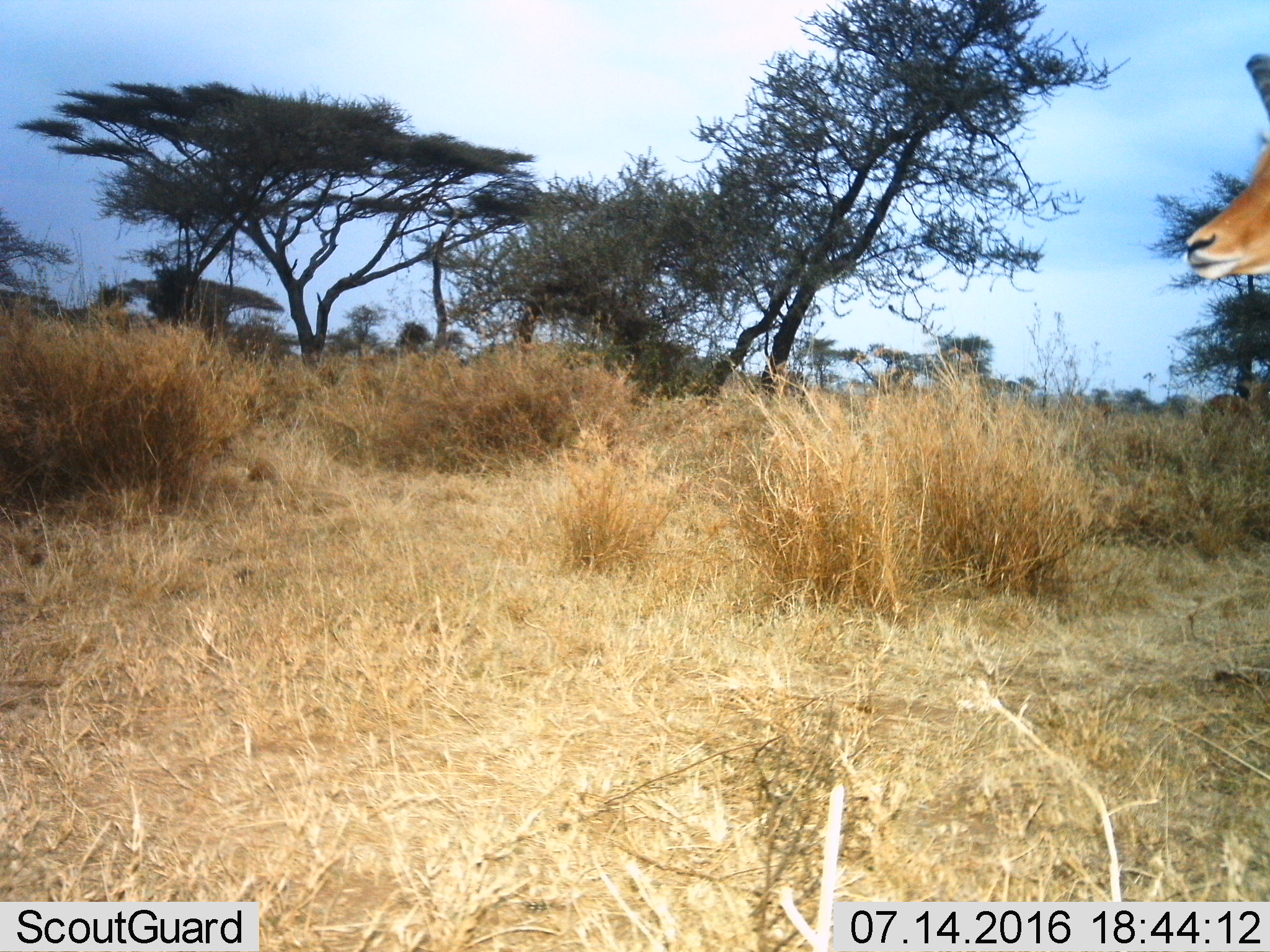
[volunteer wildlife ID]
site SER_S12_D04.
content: unidentified animal